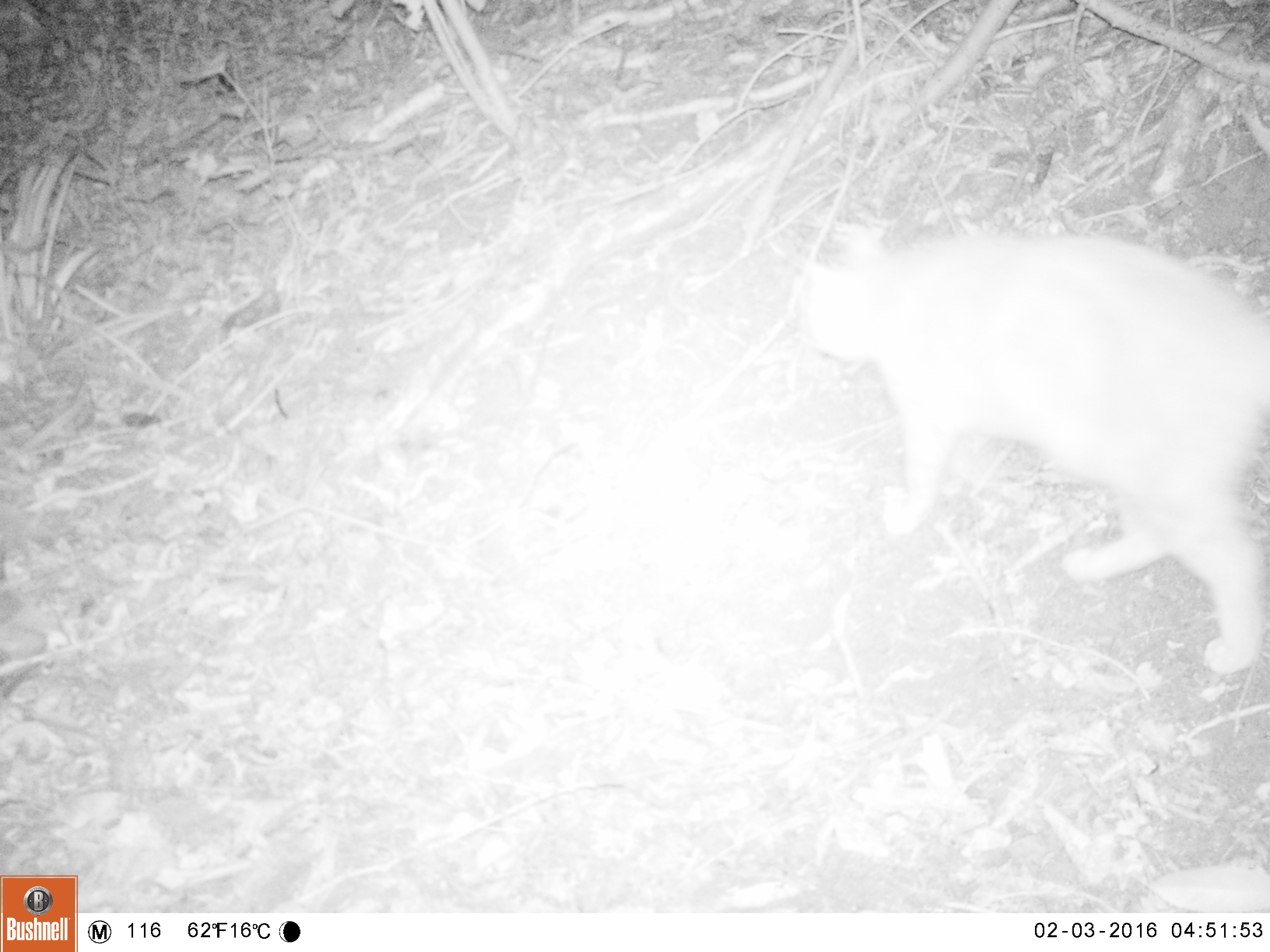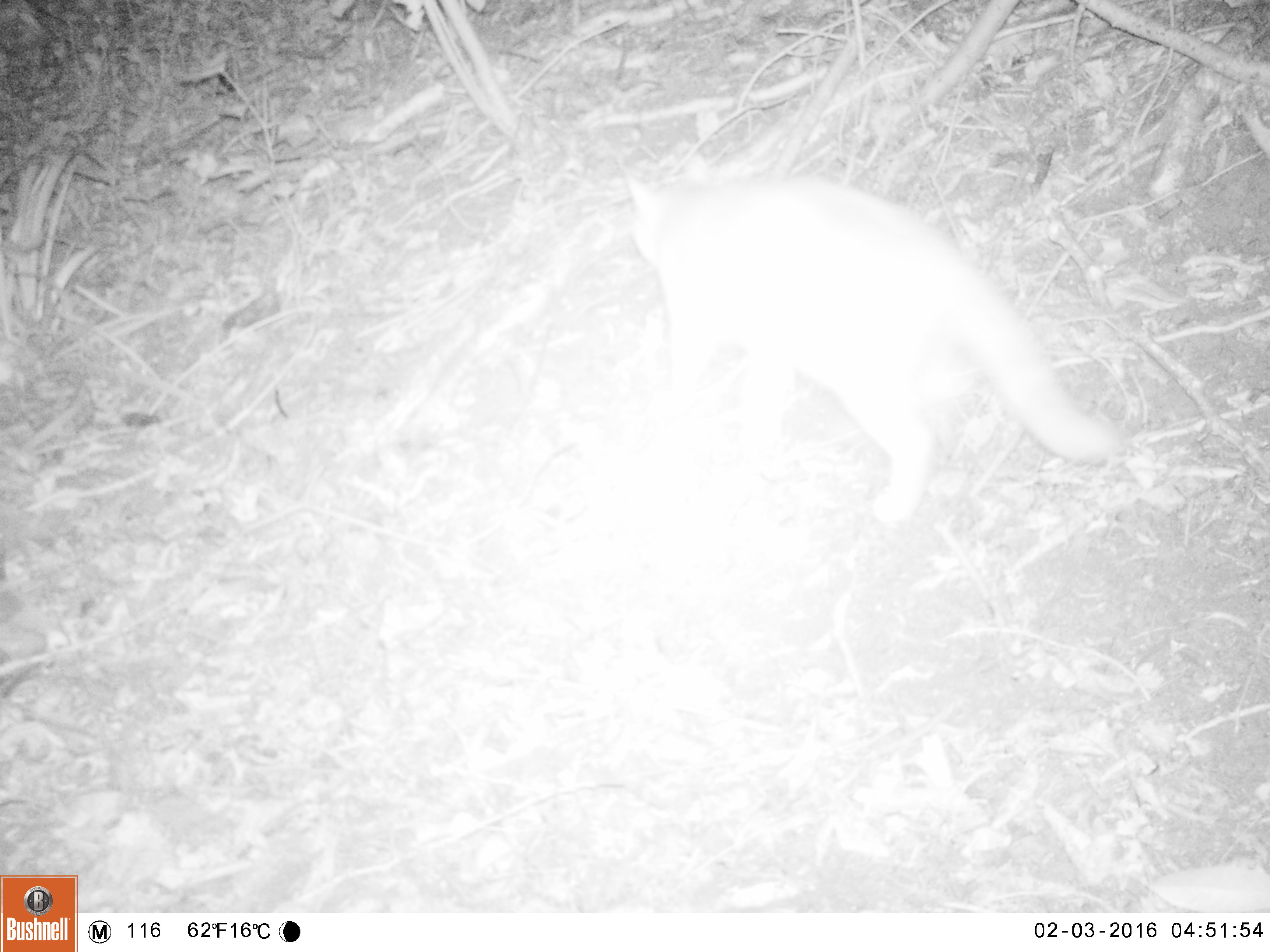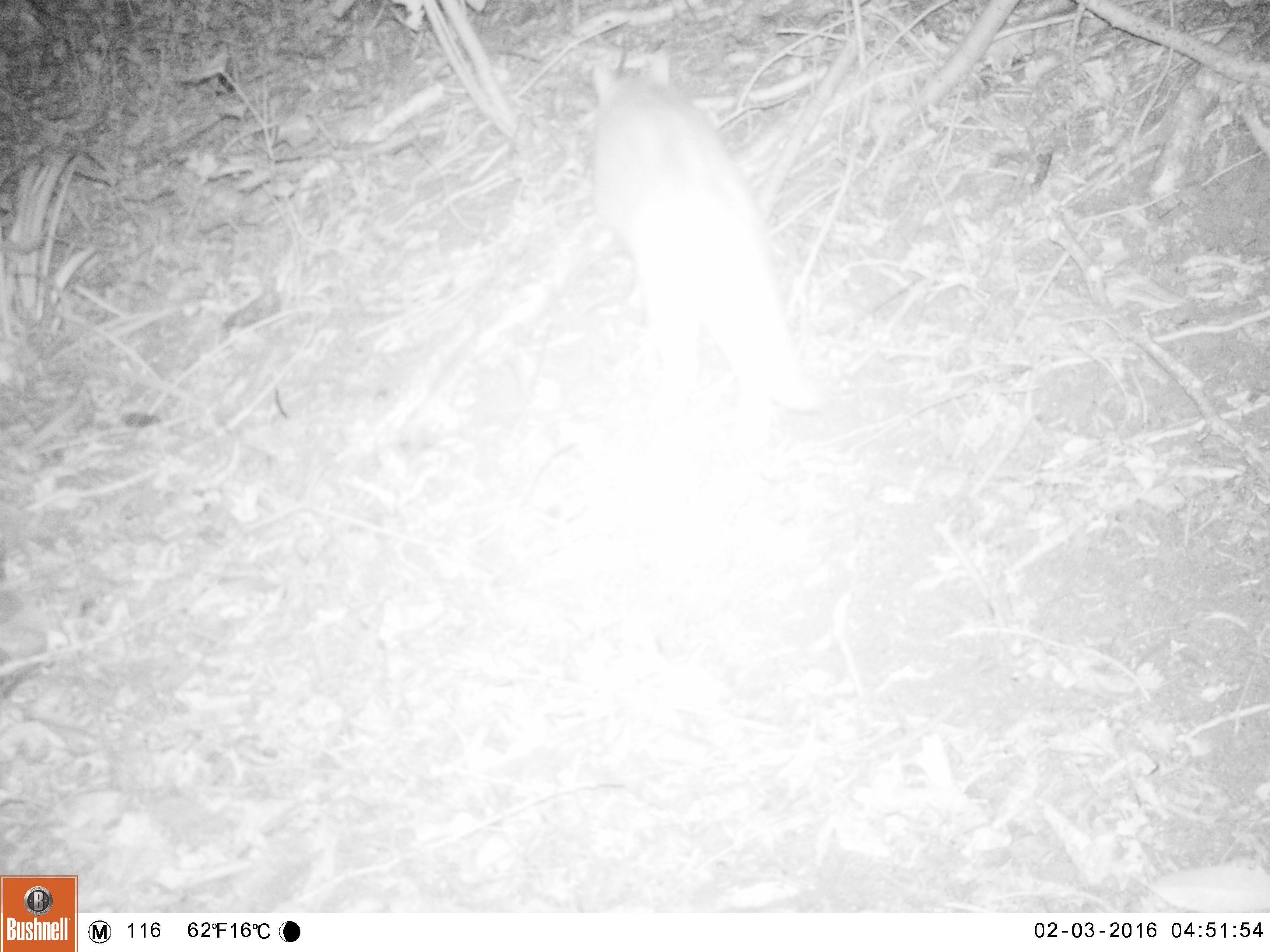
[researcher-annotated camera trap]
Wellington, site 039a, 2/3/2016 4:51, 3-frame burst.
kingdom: Animalia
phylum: Chordata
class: Mammalia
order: Carnivora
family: Felidae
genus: Felis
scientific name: Felis catus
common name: cat